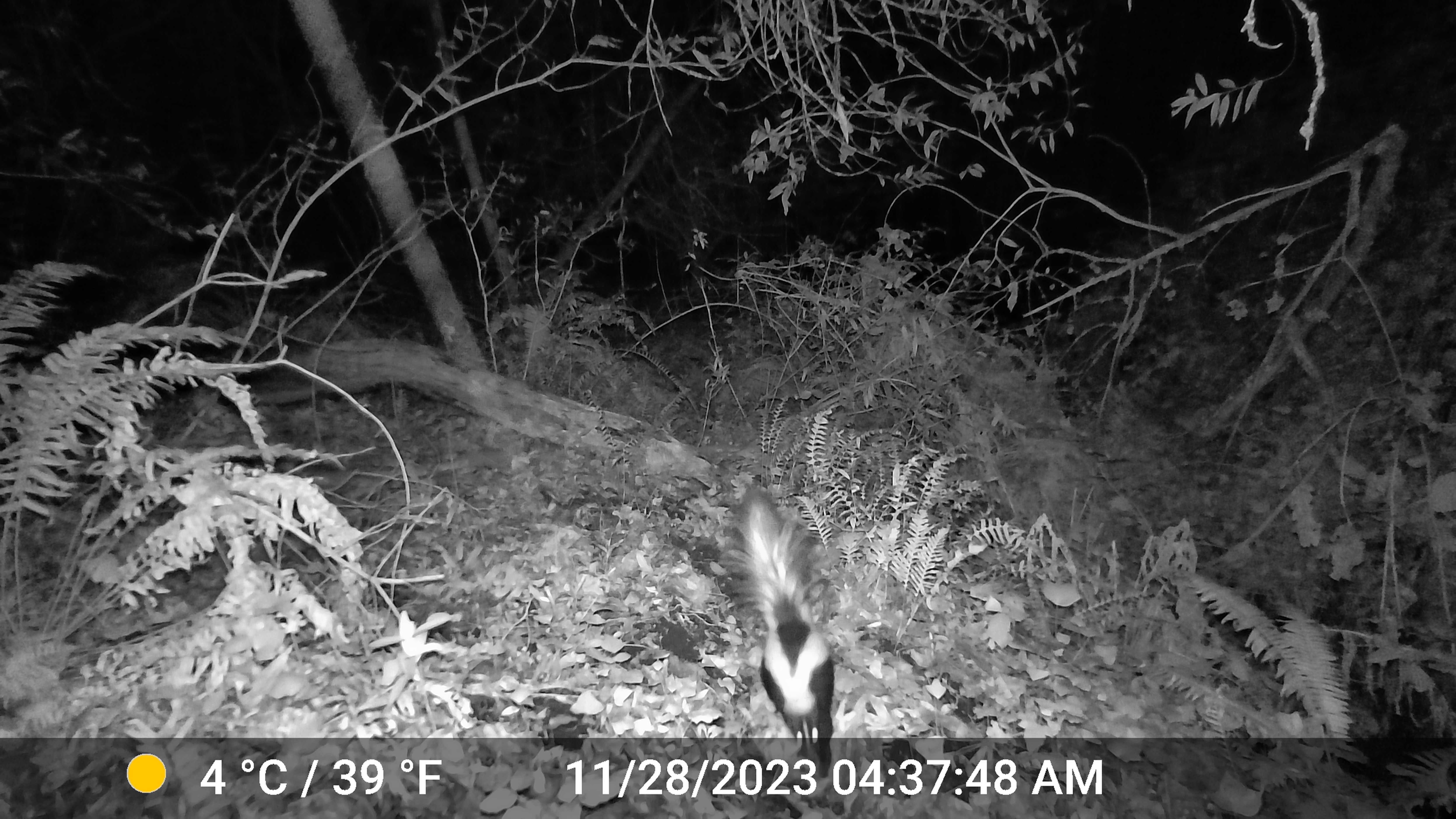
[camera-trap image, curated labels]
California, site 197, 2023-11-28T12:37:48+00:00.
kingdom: Animalia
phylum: Chordata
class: Mammalia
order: Carnivora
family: Mephitidae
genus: Mephitis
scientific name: Mephitis mephitis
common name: striped skunk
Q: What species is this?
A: Striped skunk (Mephitis mephitis).